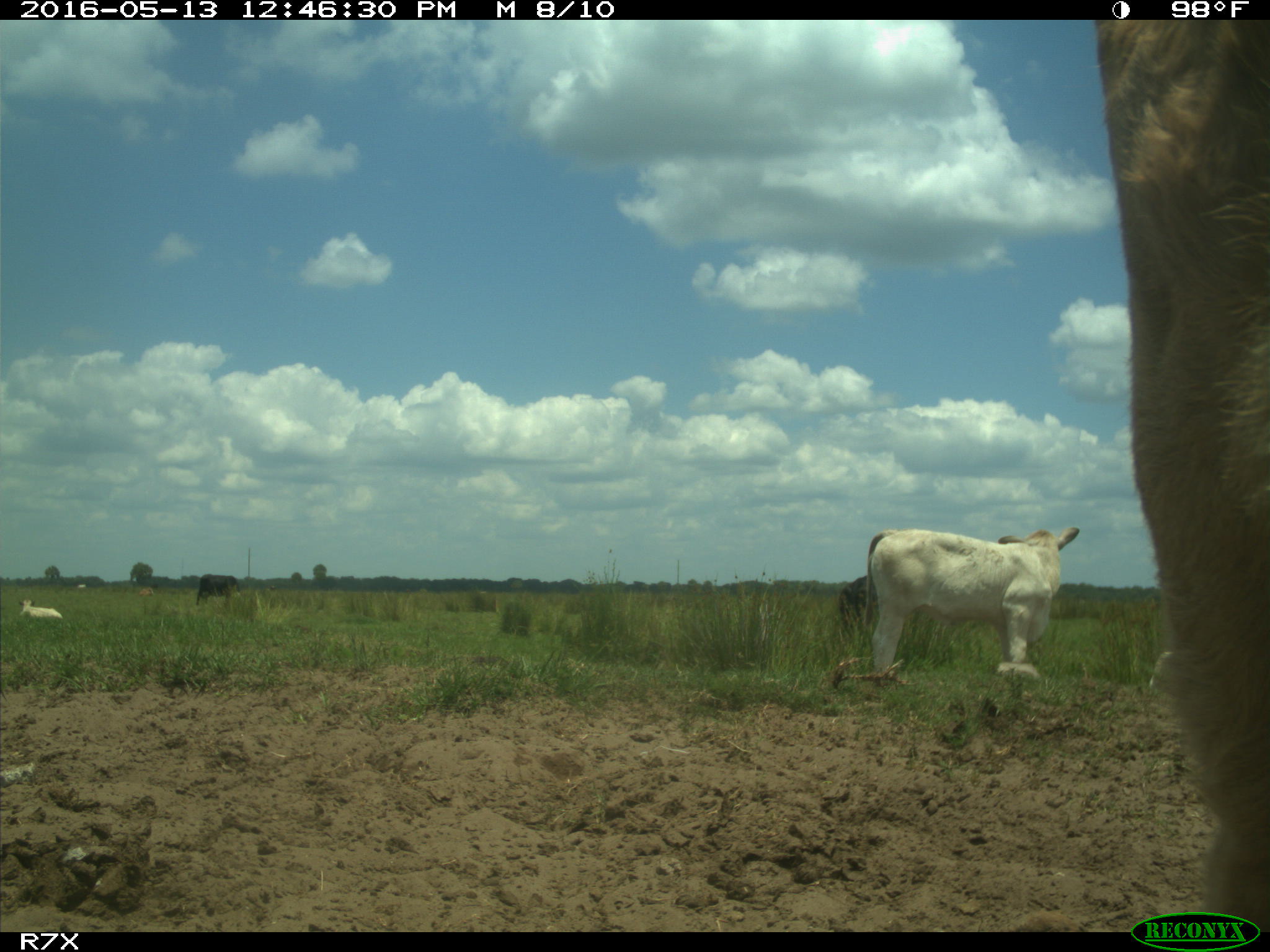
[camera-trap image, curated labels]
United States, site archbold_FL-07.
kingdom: Animalia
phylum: Chordata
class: Mammalia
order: Artiodactyla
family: Bovidae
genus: Bos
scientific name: Bos taurus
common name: domestic cow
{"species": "Bos taurus (domestic cow)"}